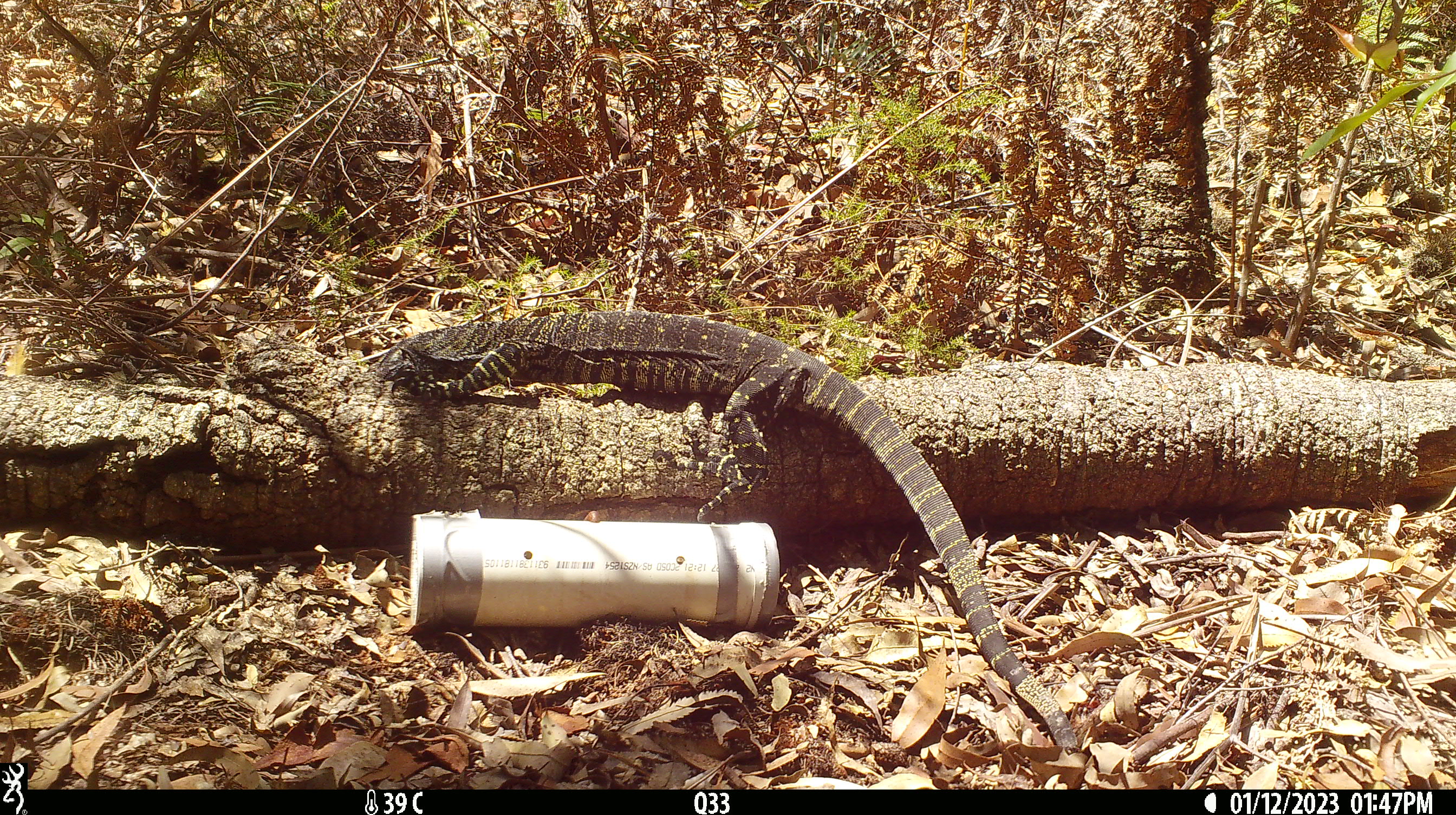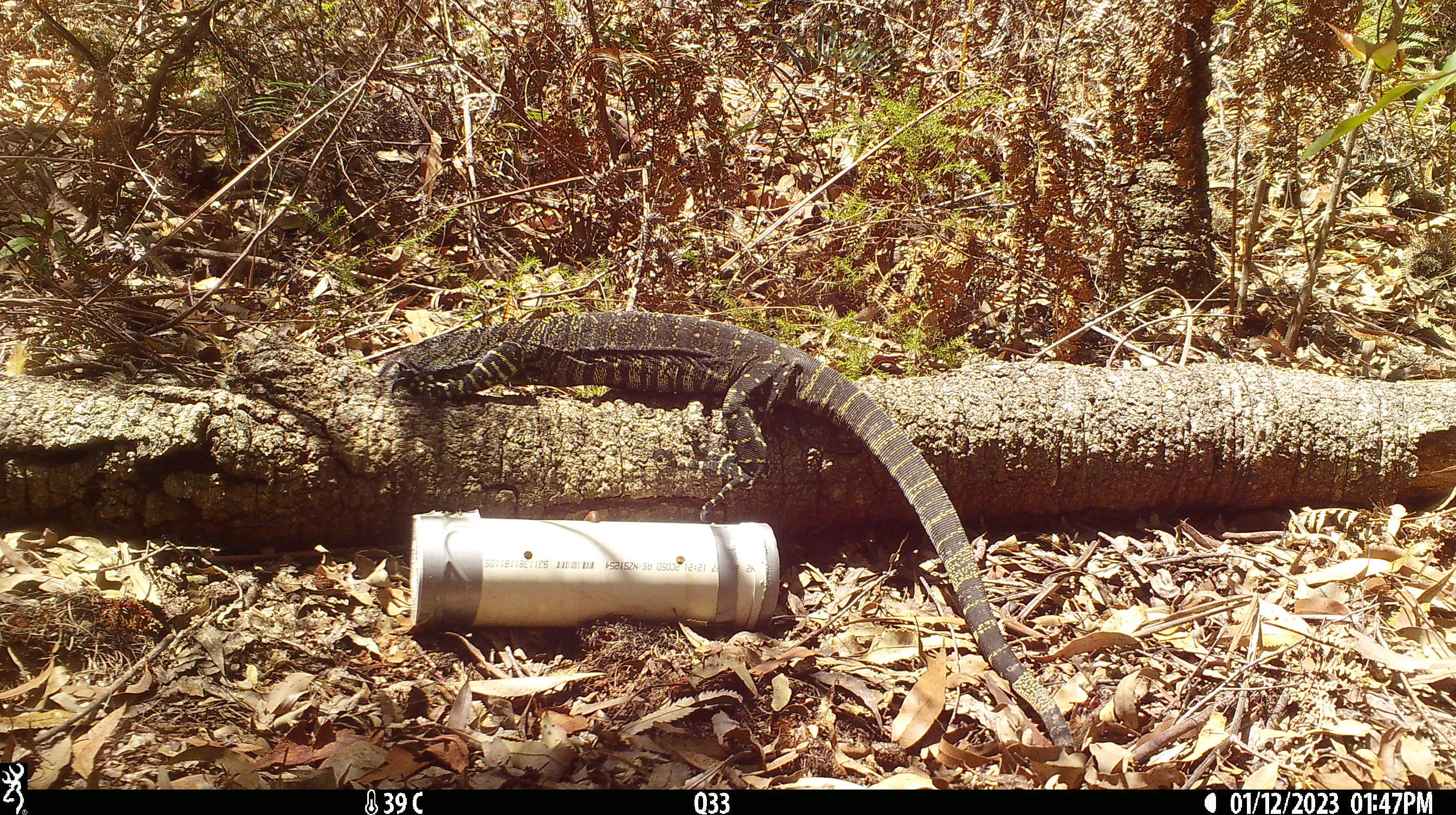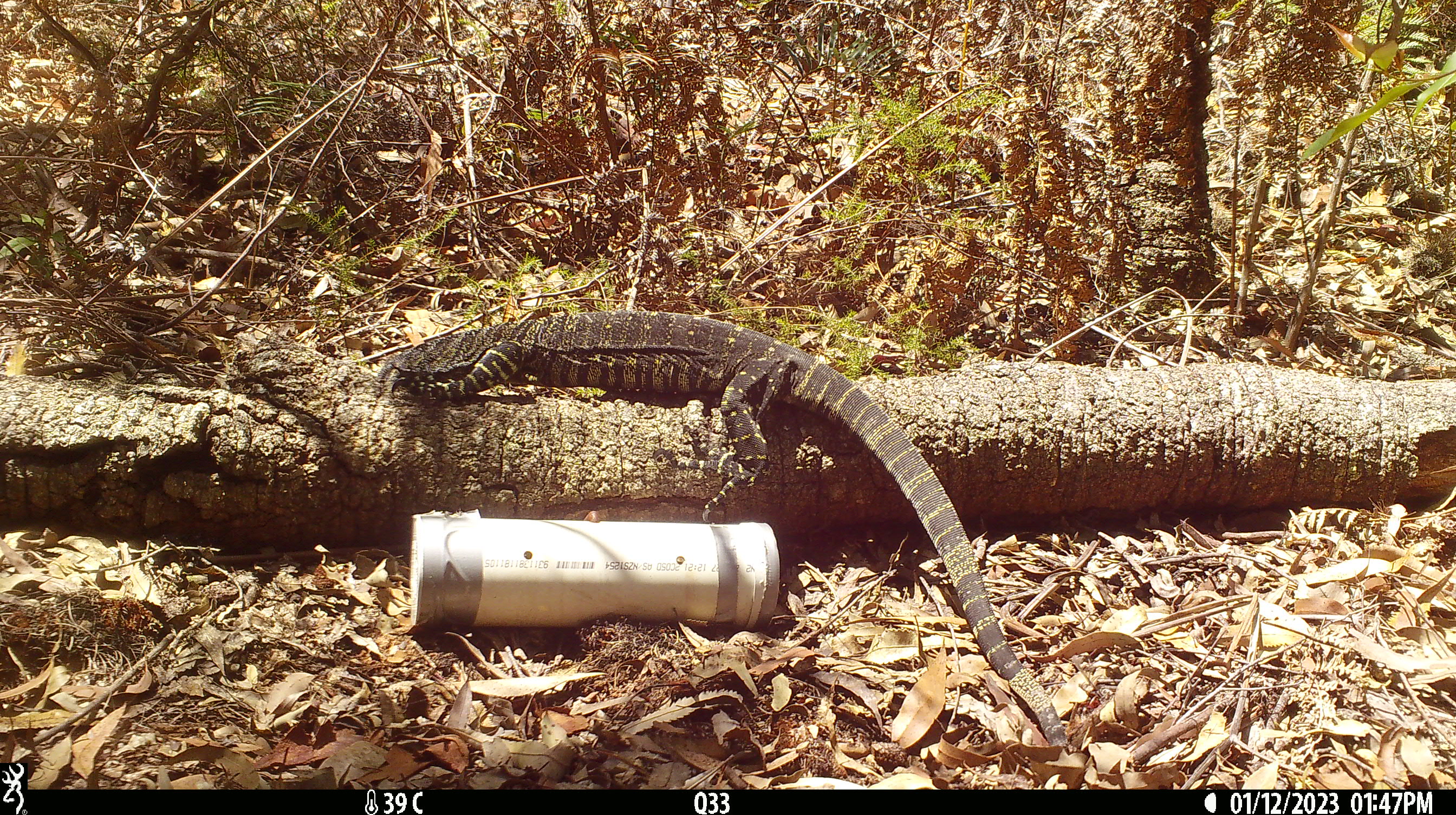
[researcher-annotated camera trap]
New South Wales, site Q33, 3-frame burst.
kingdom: Animalia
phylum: Chordata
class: Reptilia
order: Squamata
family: Varanidae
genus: Varanus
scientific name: Varanus varius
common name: lace monitor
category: goanna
Goanna (lace monitor) (Varanus varius).